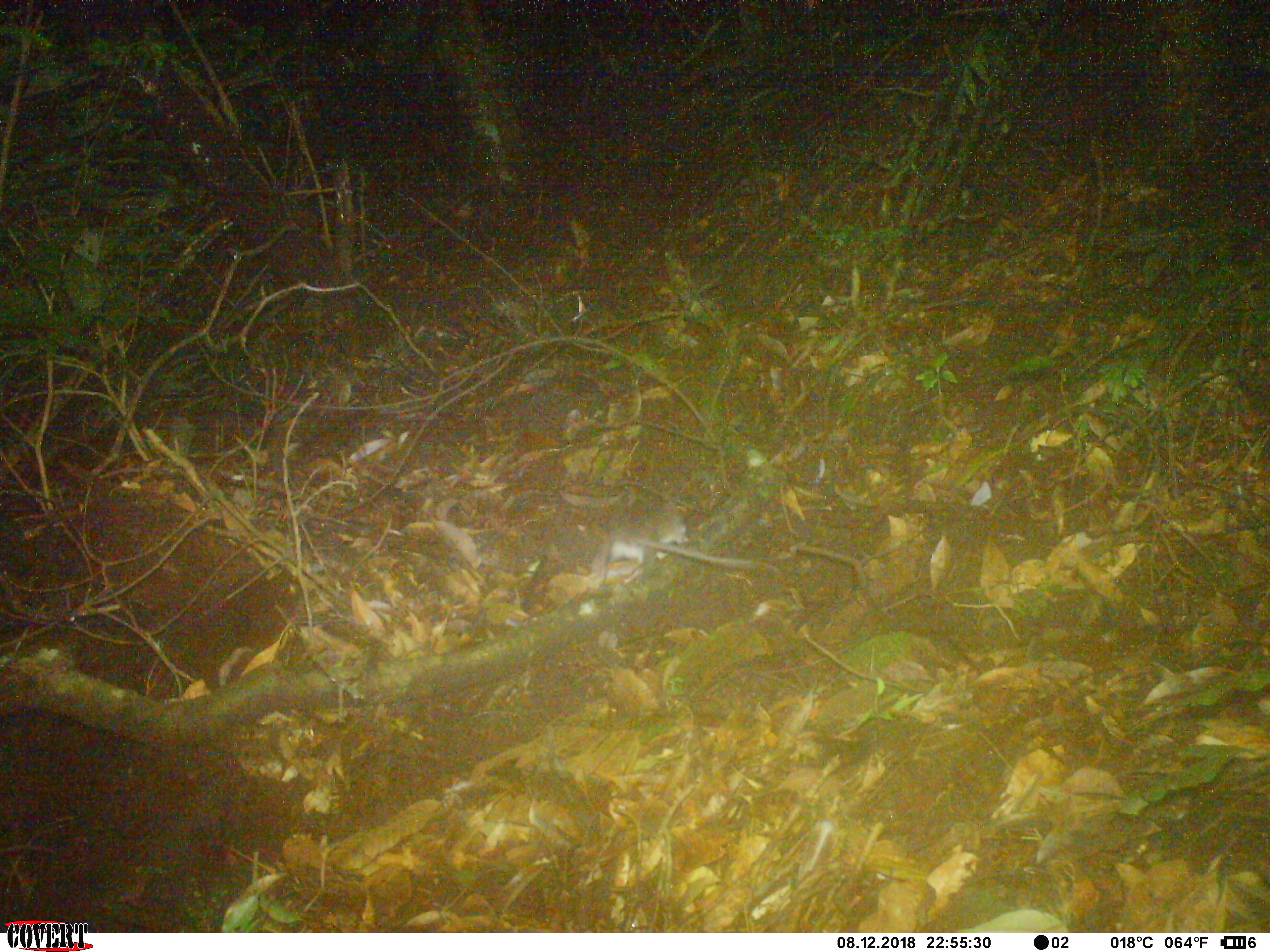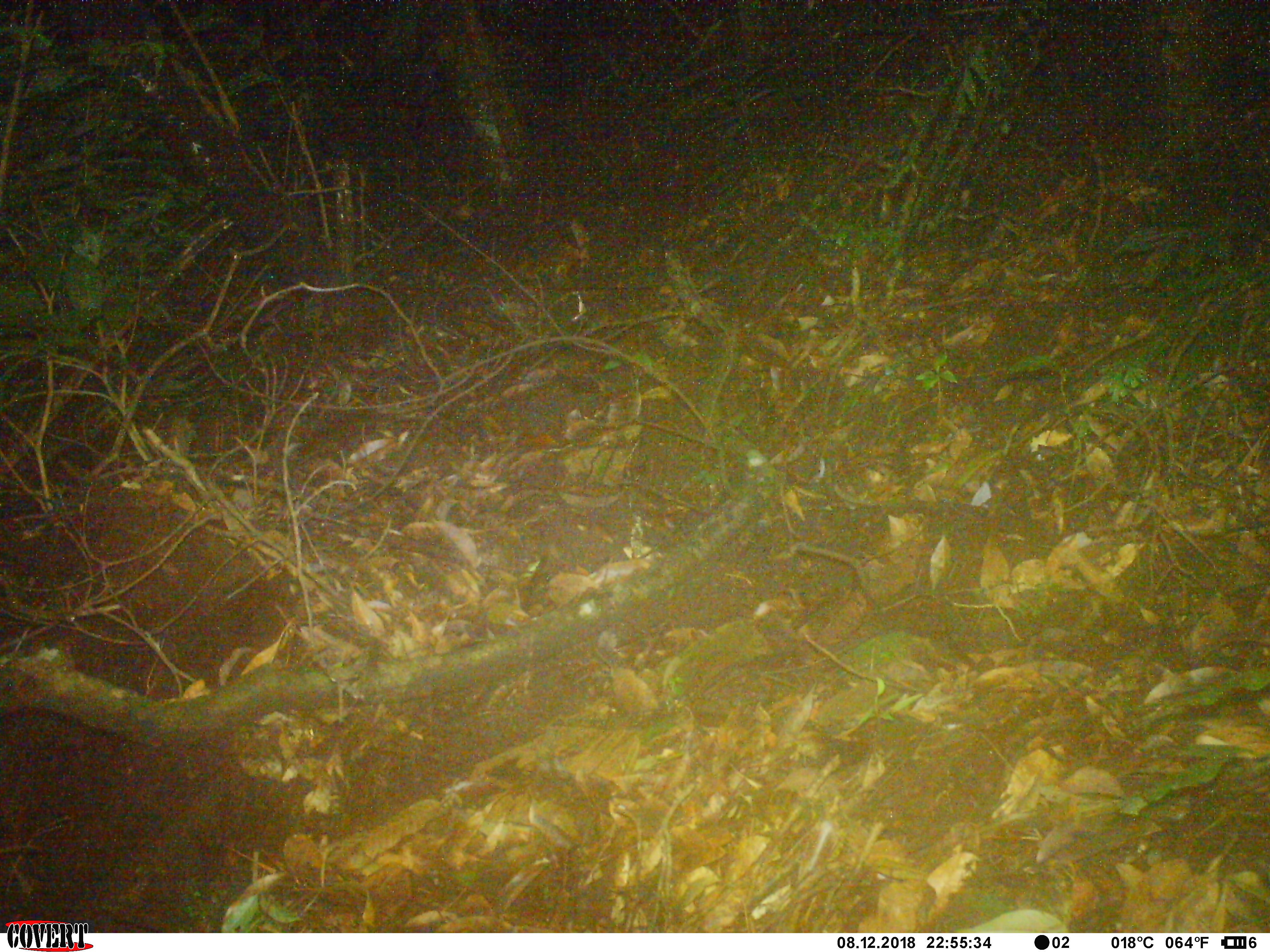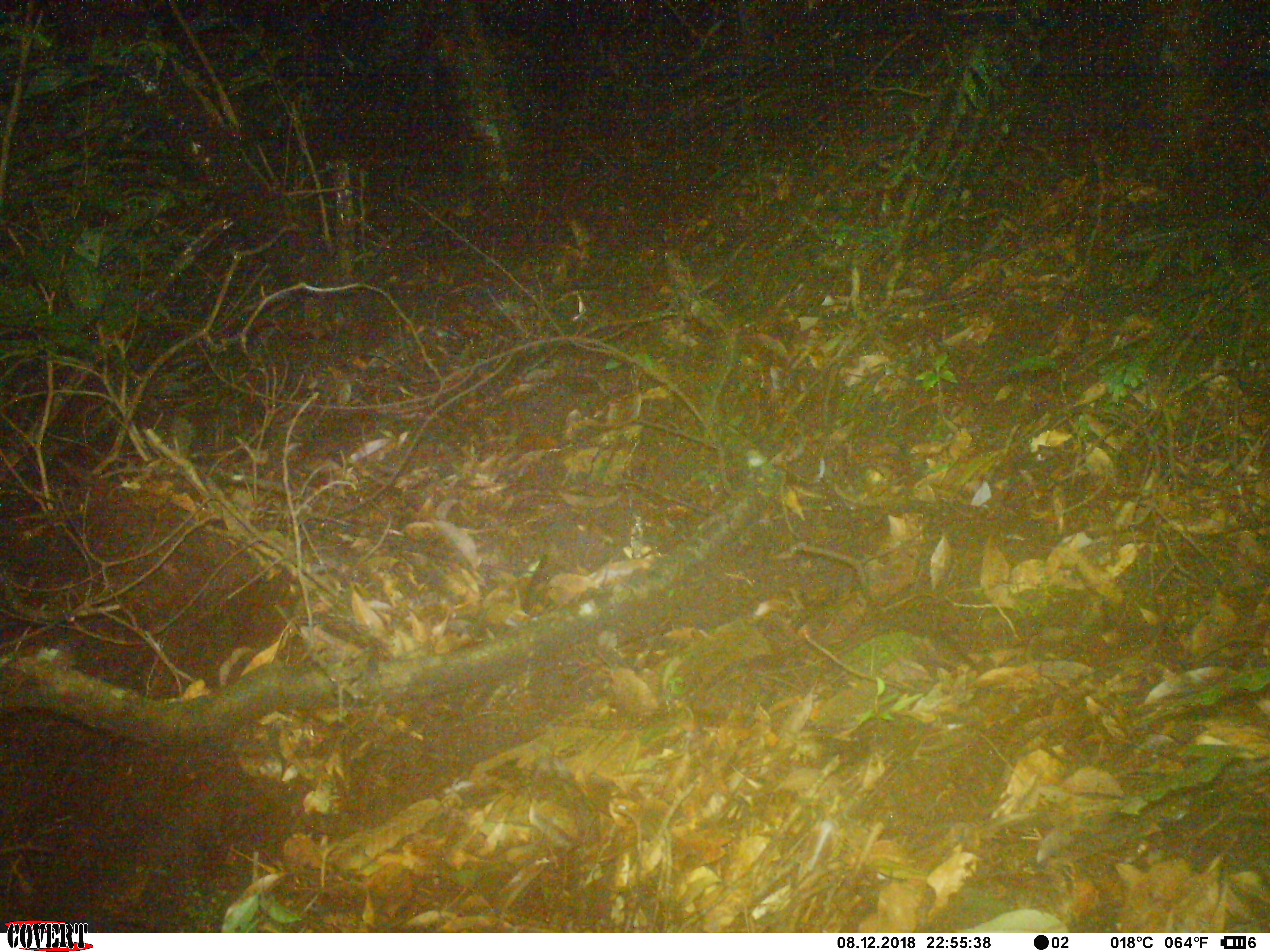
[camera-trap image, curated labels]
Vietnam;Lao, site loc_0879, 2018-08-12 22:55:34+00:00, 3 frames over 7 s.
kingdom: Animalia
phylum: Chordata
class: Mammalia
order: Rodentia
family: Muridae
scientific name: Muridae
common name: old-world mice and rats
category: unidentified murid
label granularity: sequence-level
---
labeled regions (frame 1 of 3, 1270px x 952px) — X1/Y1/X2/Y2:
unidentified murid: 603/503/773/584